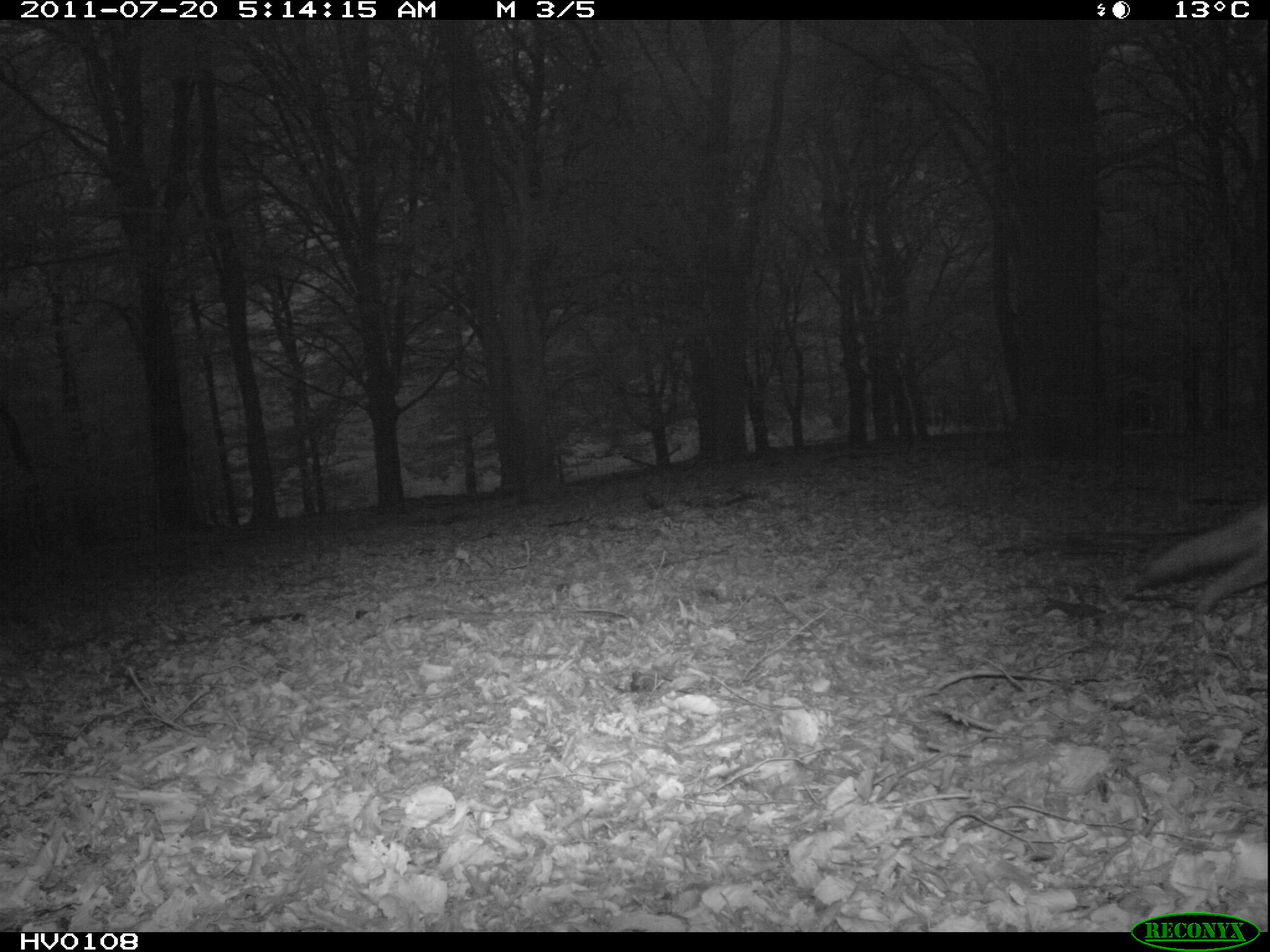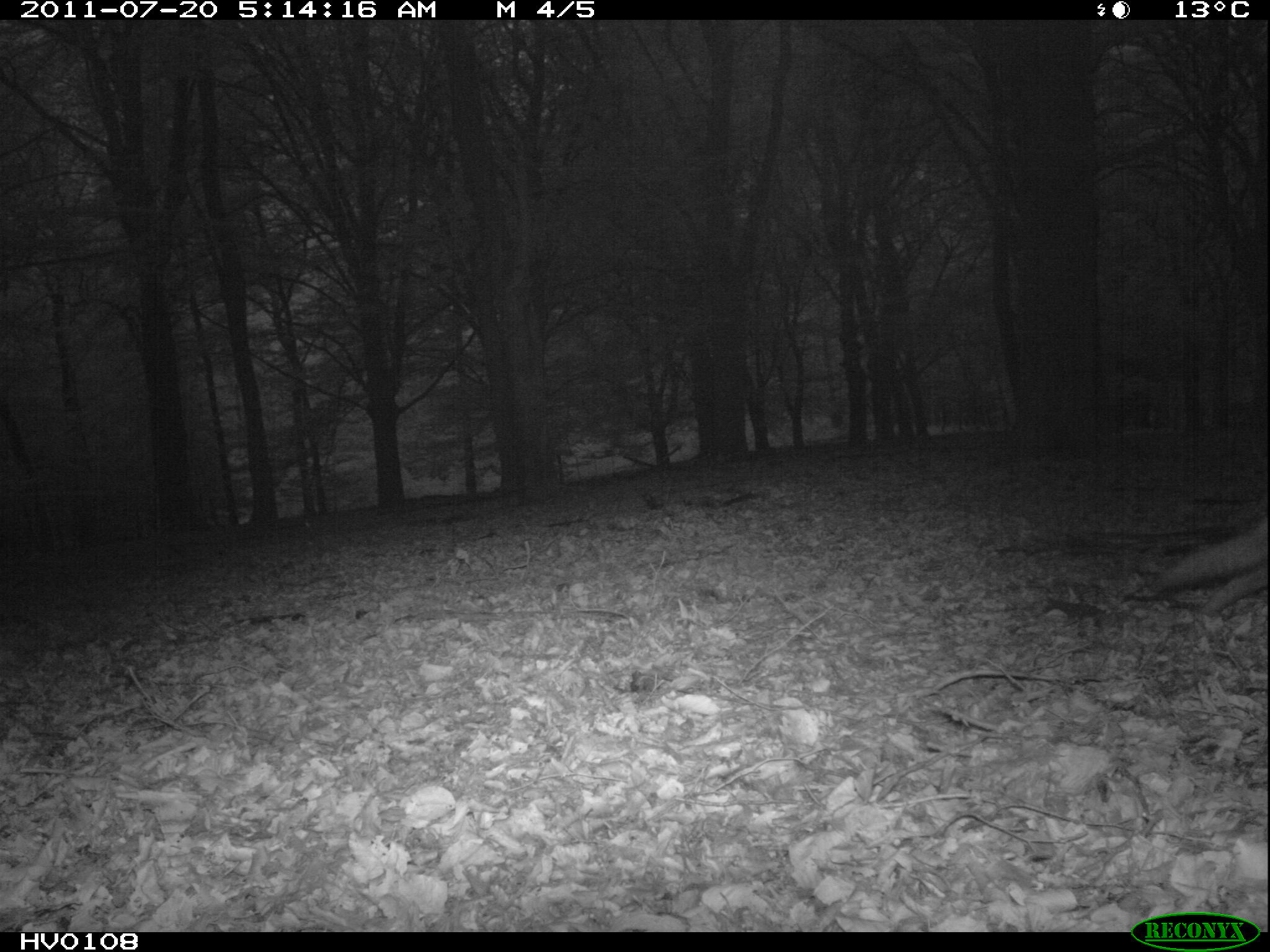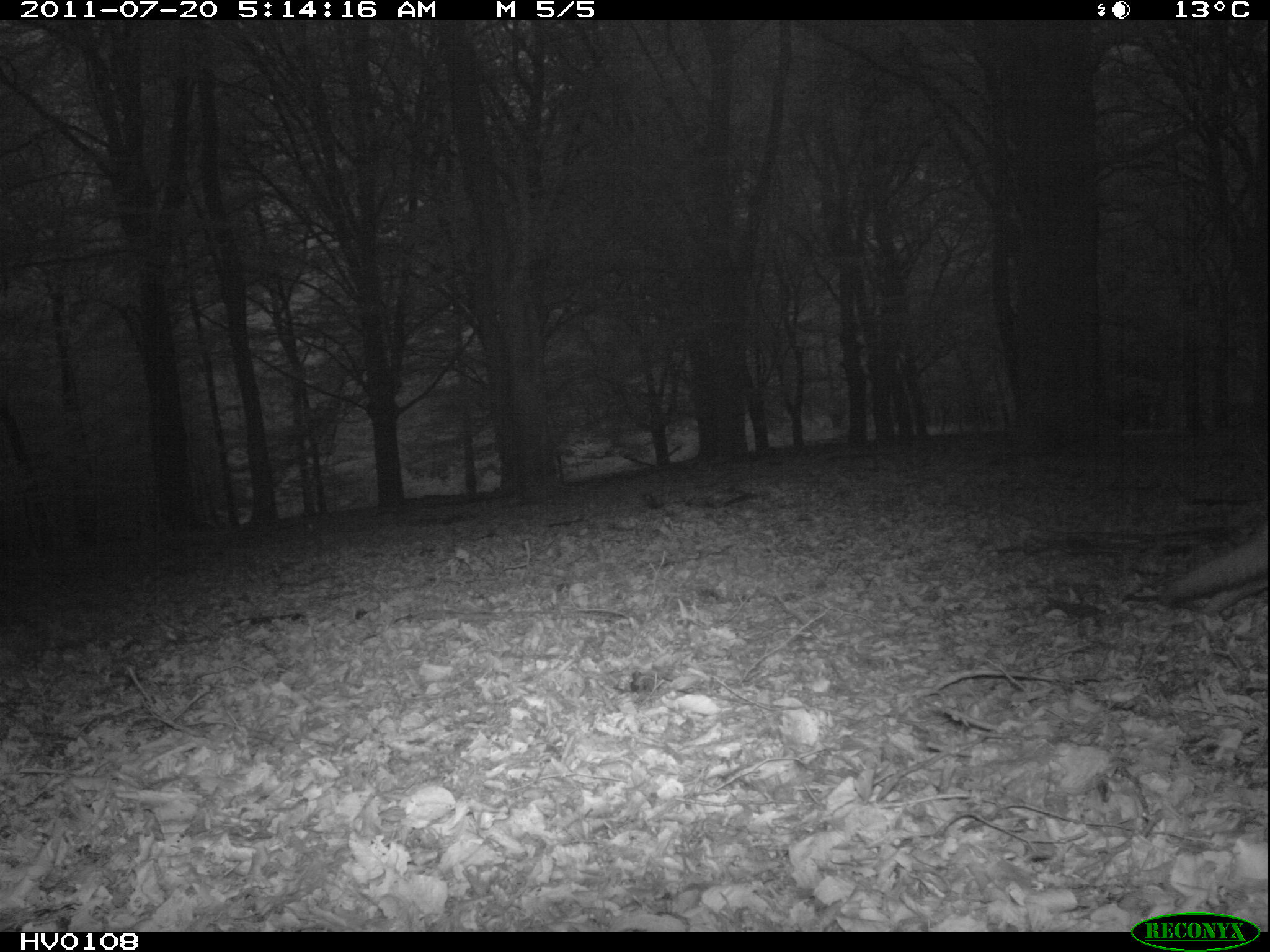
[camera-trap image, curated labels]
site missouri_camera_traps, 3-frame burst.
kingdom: Animalia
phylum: Chordata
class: Mammalia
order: Carnivora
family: Canidae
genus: Vulpes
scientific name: Vulpes vulpes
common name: red fox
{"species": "red fox (Vulpes vulpes)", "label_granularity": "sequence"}